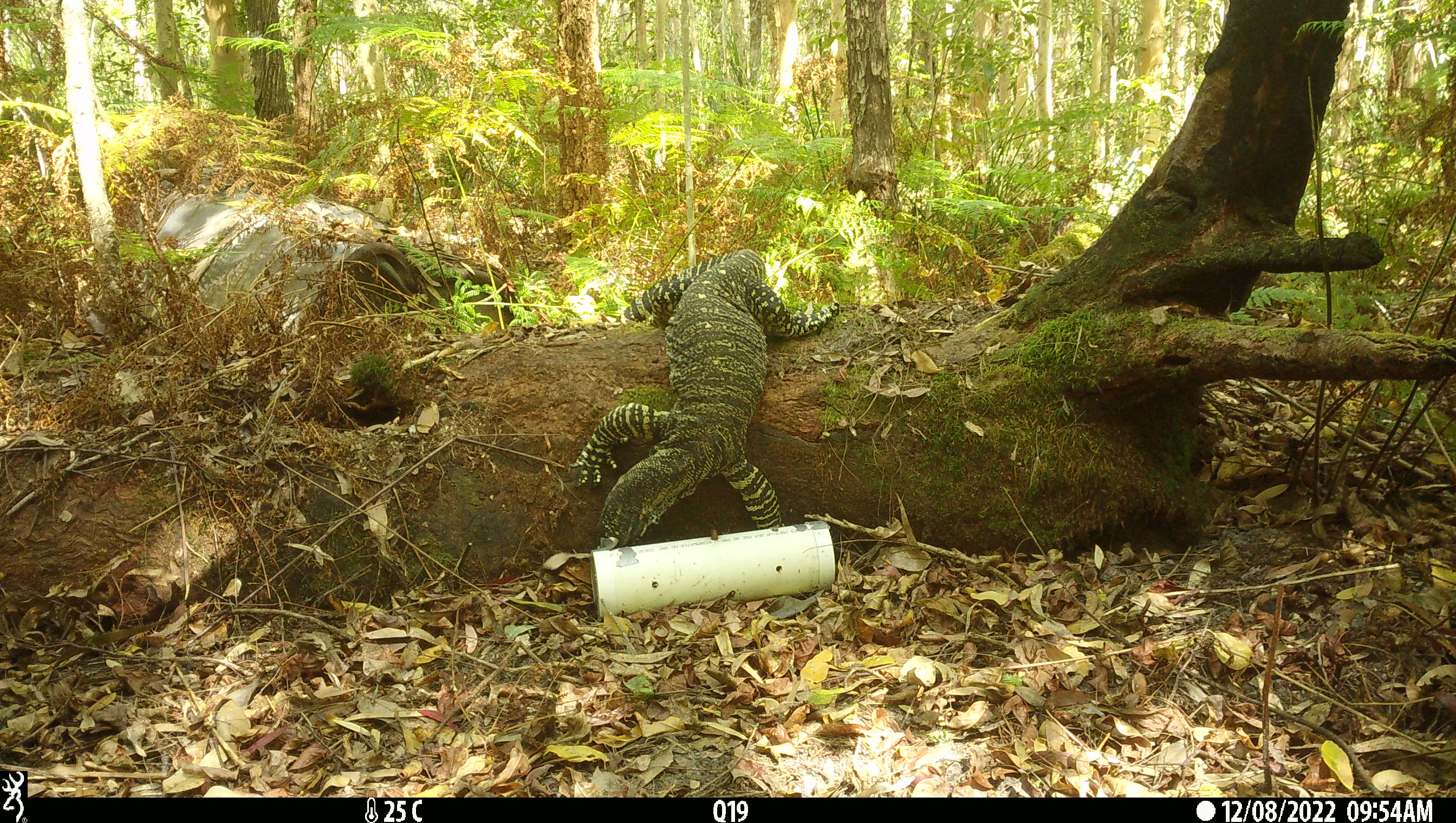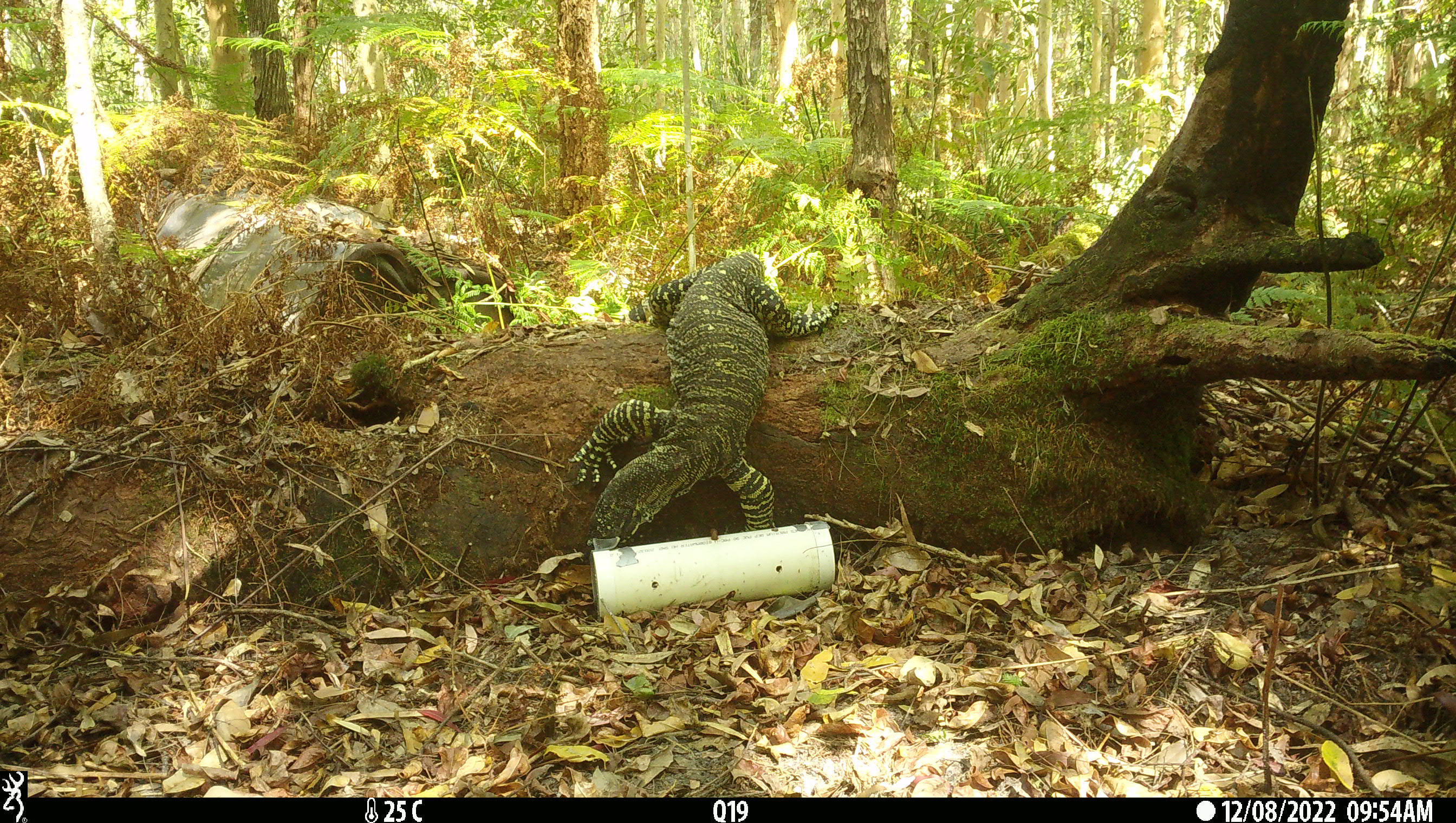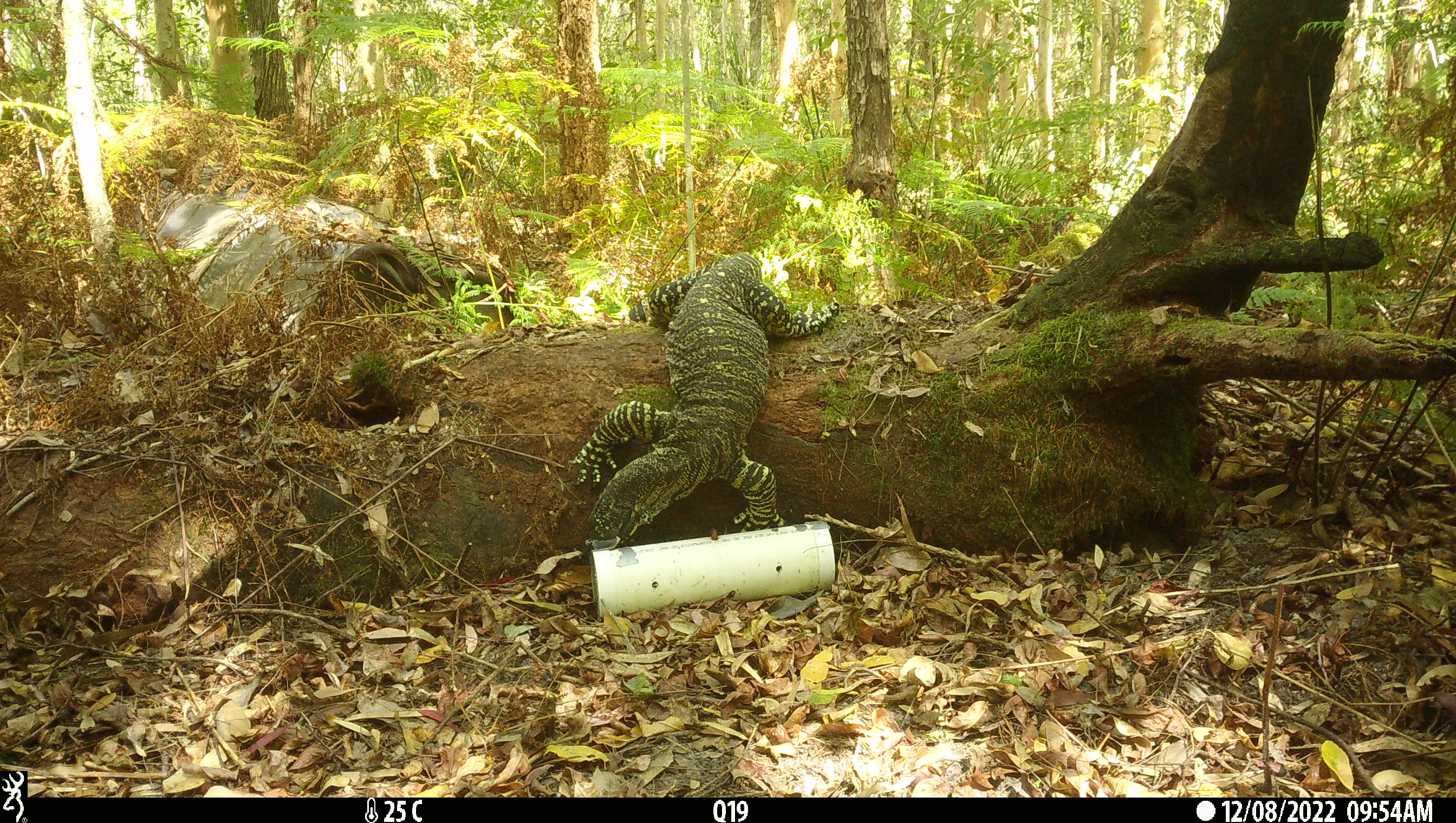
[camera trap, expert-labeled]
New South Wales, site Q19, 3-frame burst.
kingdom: Animalia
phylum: Chordata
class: Reptilia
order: Squamata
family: Varanidae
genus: Varanus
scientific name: Varanus varius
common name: lace monitor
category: goanna